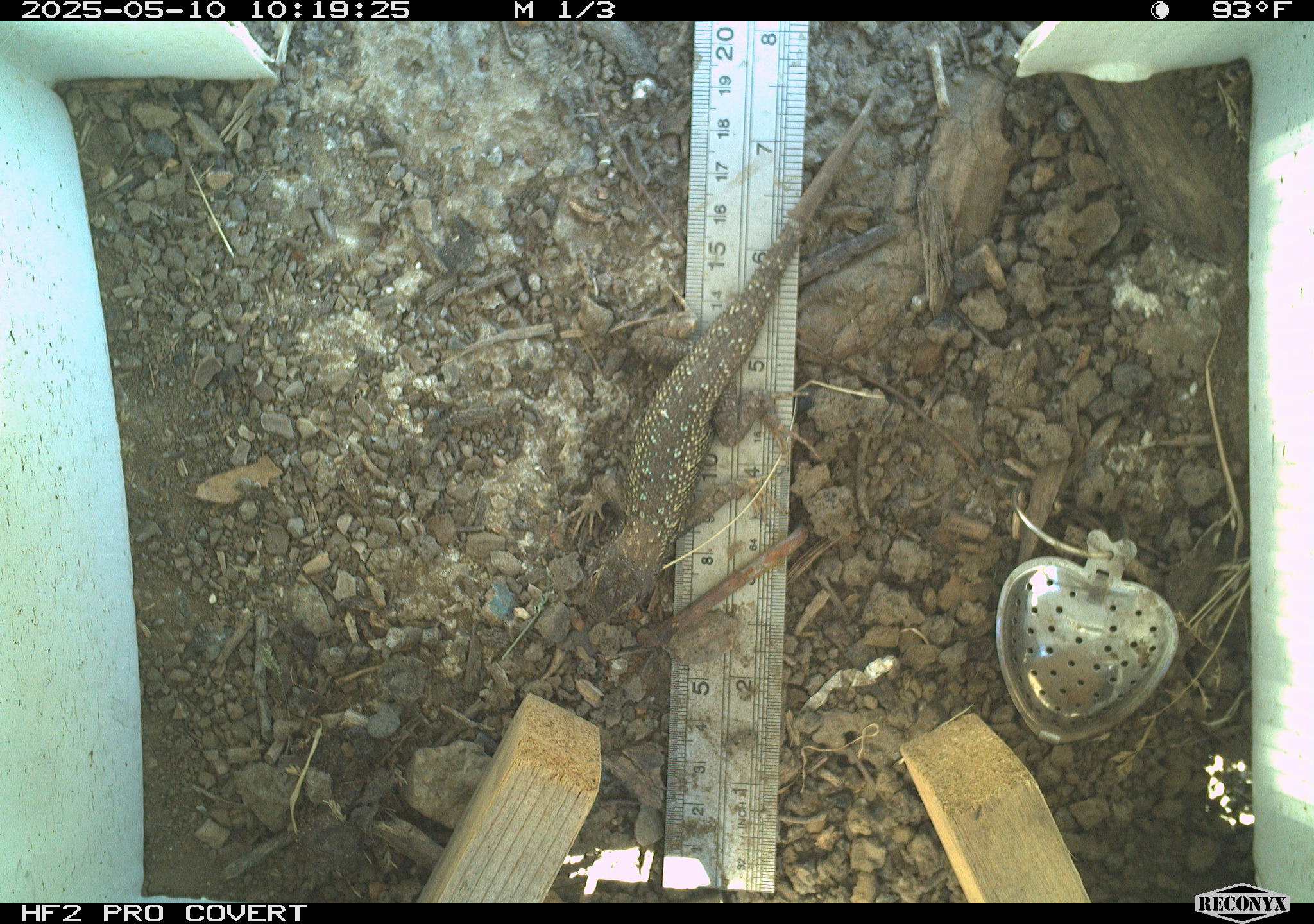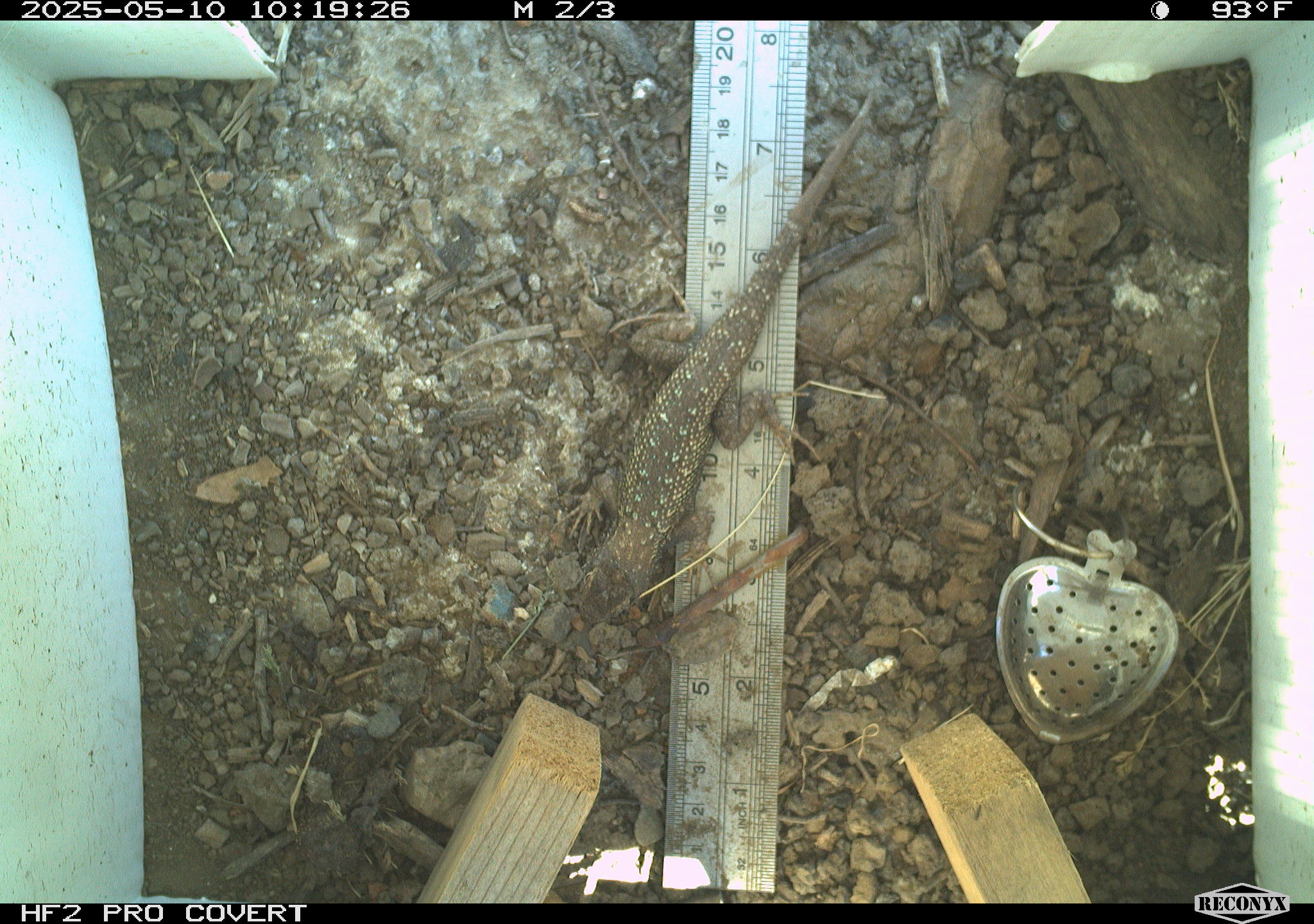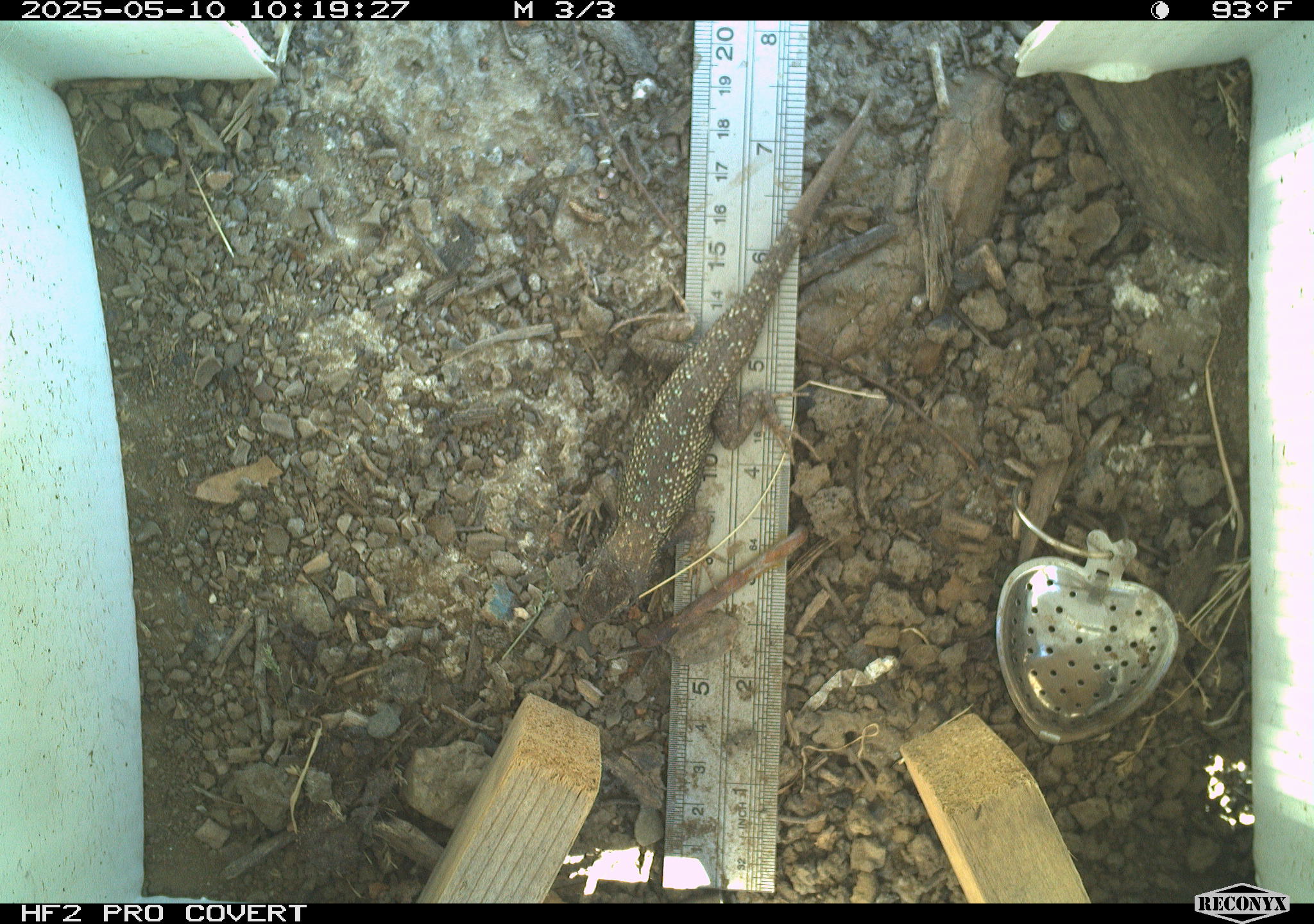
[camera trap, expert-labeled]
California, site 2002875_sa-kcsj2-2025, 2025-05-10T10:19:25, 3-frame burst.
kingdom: Animalia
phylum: Chordata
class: Reptilia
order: Squamata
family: Phrynosomatidae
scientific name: Phrynosomatidae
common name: north american spiny lizards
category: sceloporus/uta species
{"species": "sceloporus/uta species (north american spiny lizards) (Phrynosomatidae)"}